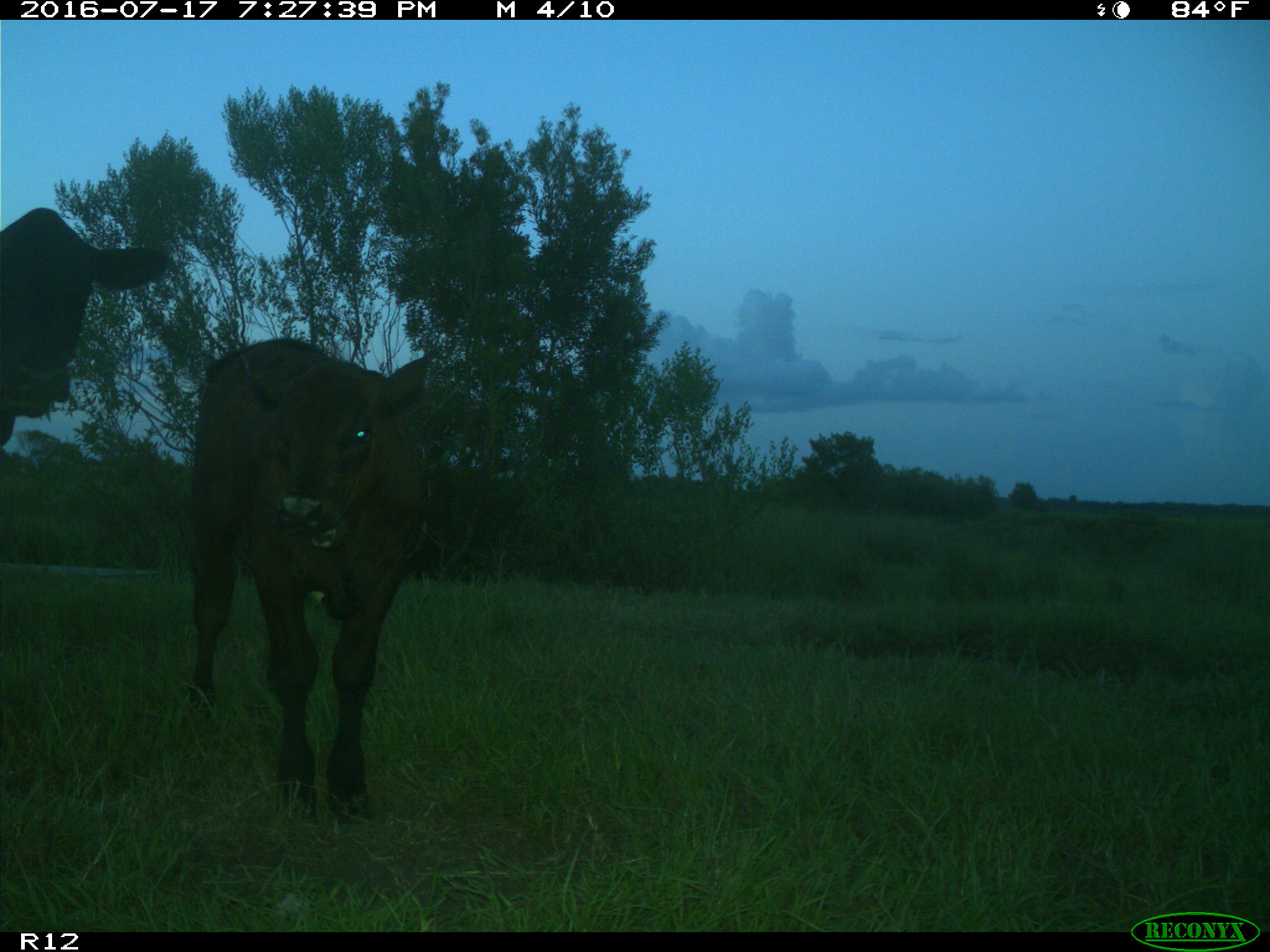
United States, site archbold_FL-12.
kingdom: Animalia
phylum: Chordata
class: Mammalia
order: Artiodactyla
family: Bovidae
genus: Bos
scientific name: Bos taurus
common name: domestic cow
Bos taurus (domestic cow).